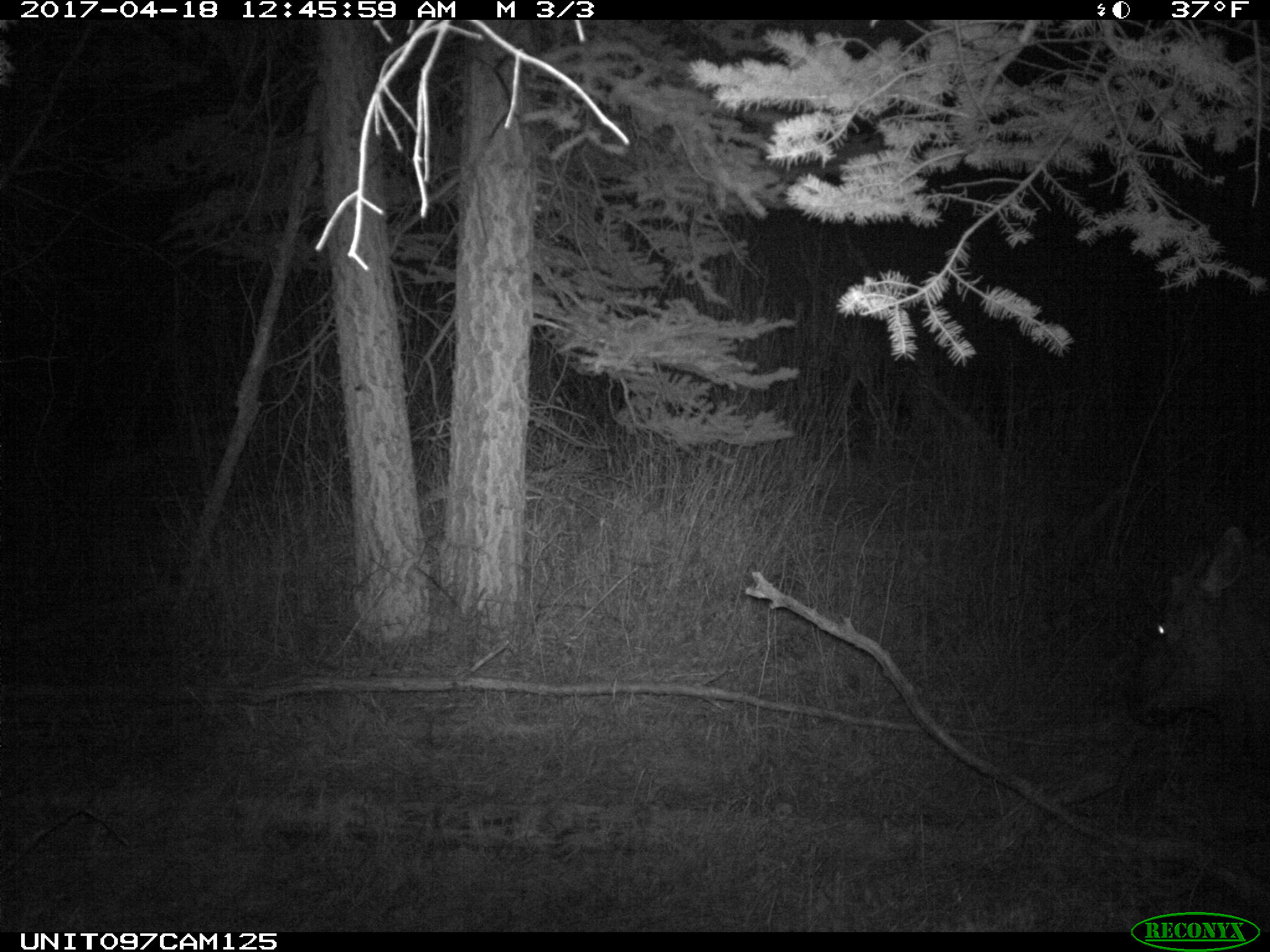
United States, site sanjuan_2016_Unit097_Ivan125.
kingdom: Animalia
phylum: Chordata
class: Mammalia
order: Artiodactyla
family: Cervidae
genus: Cervus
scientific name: Cervus elaphus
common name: red deer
Cervus elaphus (red deer).